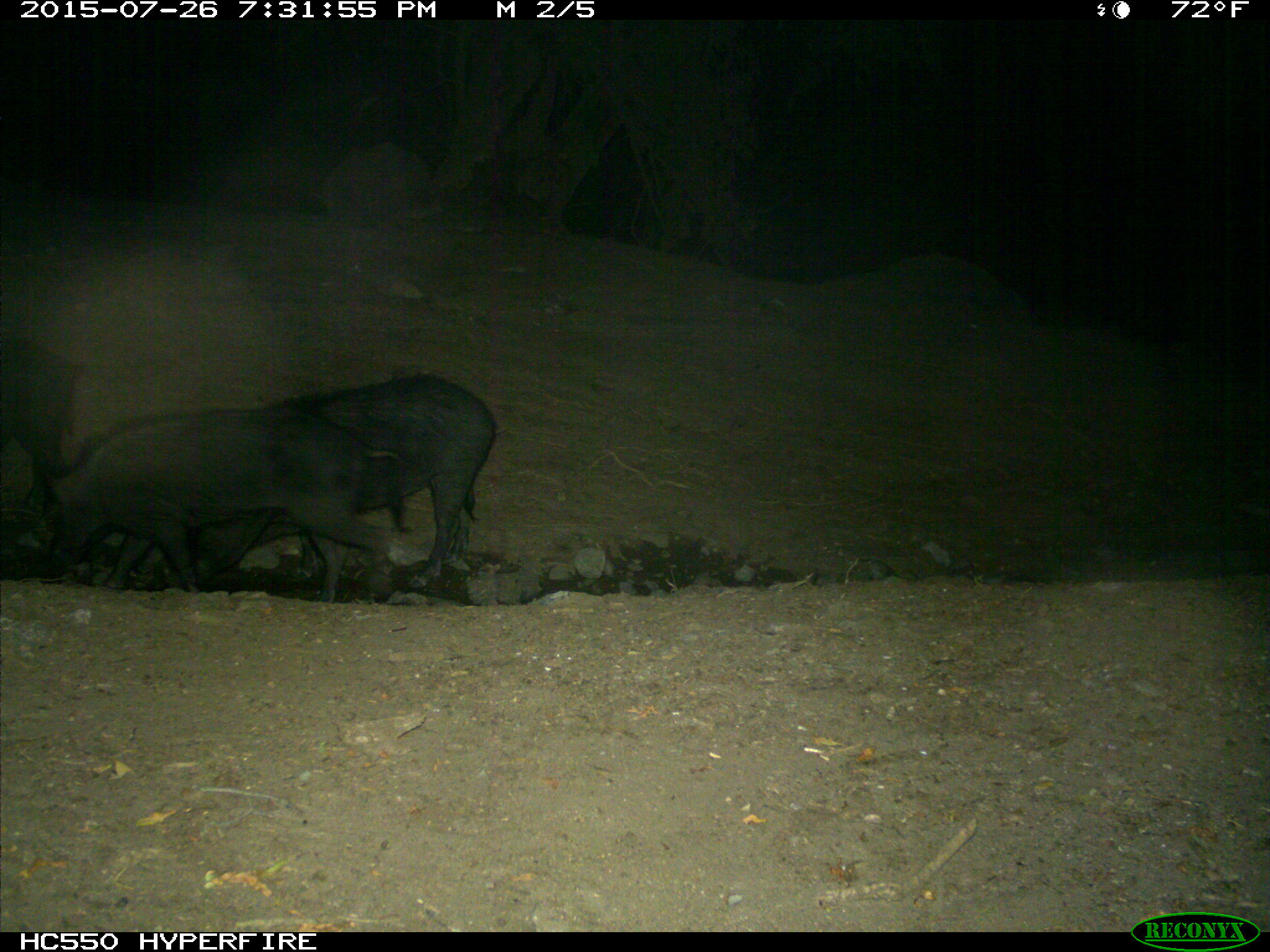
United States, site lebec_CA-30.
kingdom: Animalia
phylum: Chordata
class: Mammalia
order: Artiodactyla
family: Suidae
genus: Sus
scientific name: Sus scrofa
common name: wild boar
Sus scrofa (wild boar).